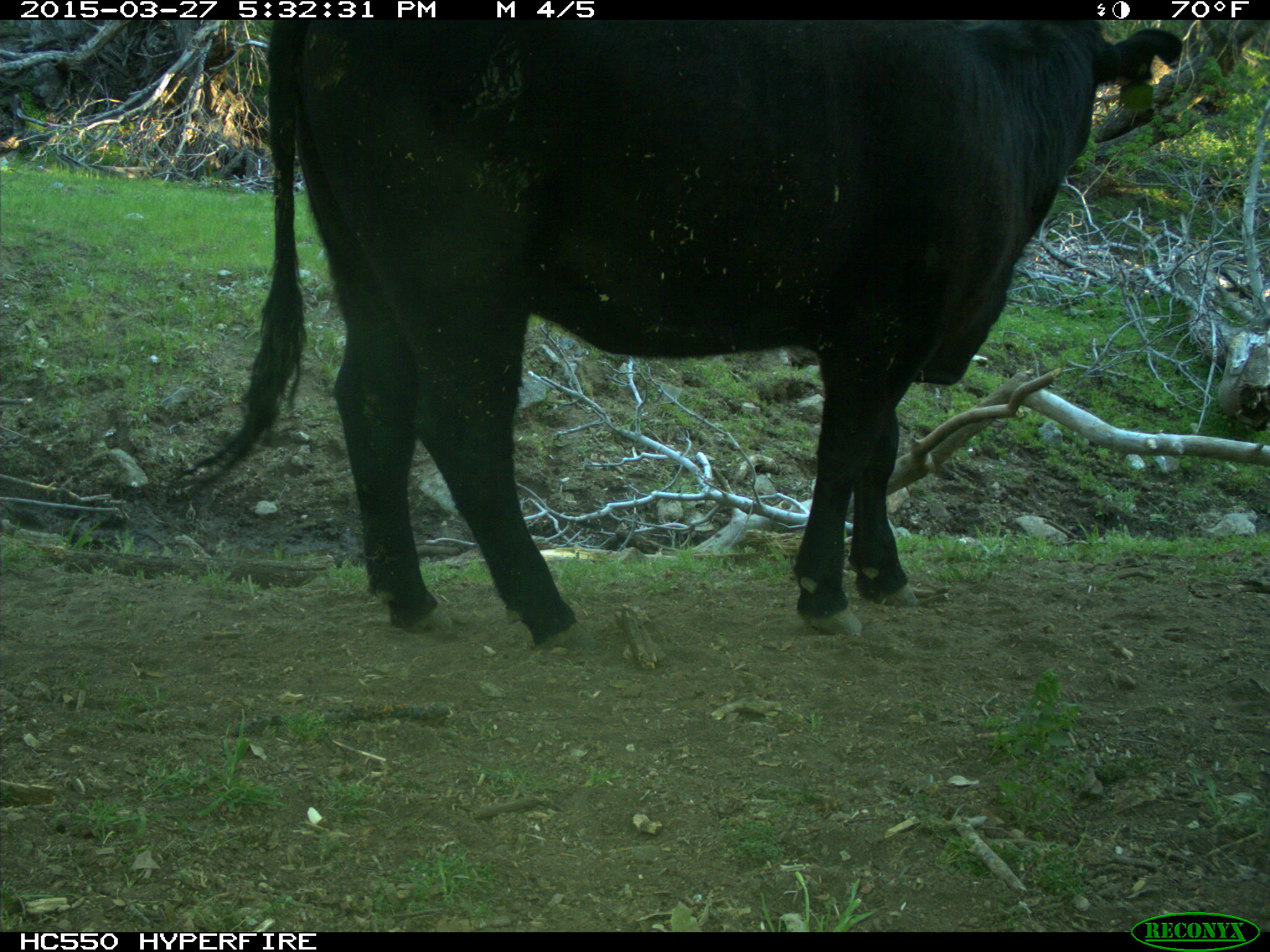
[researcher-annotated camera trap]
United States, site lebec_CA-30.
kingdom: Animalia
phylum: Chordata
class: Mammalia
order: Artiodactyla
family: Bovidae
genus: Bos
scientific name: Bos taurus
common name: domestic cow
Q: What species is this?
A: Bos taurus (domestic cow).